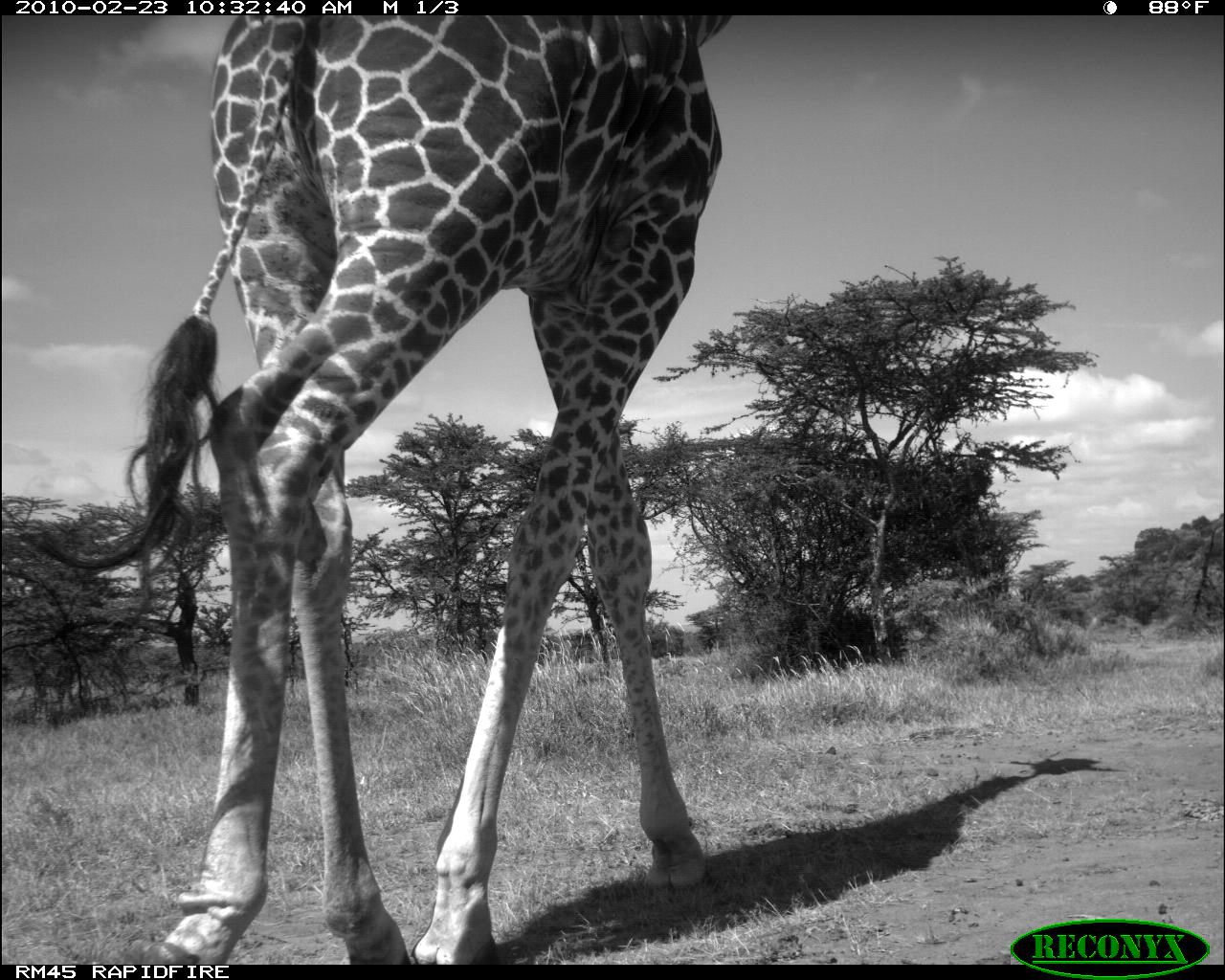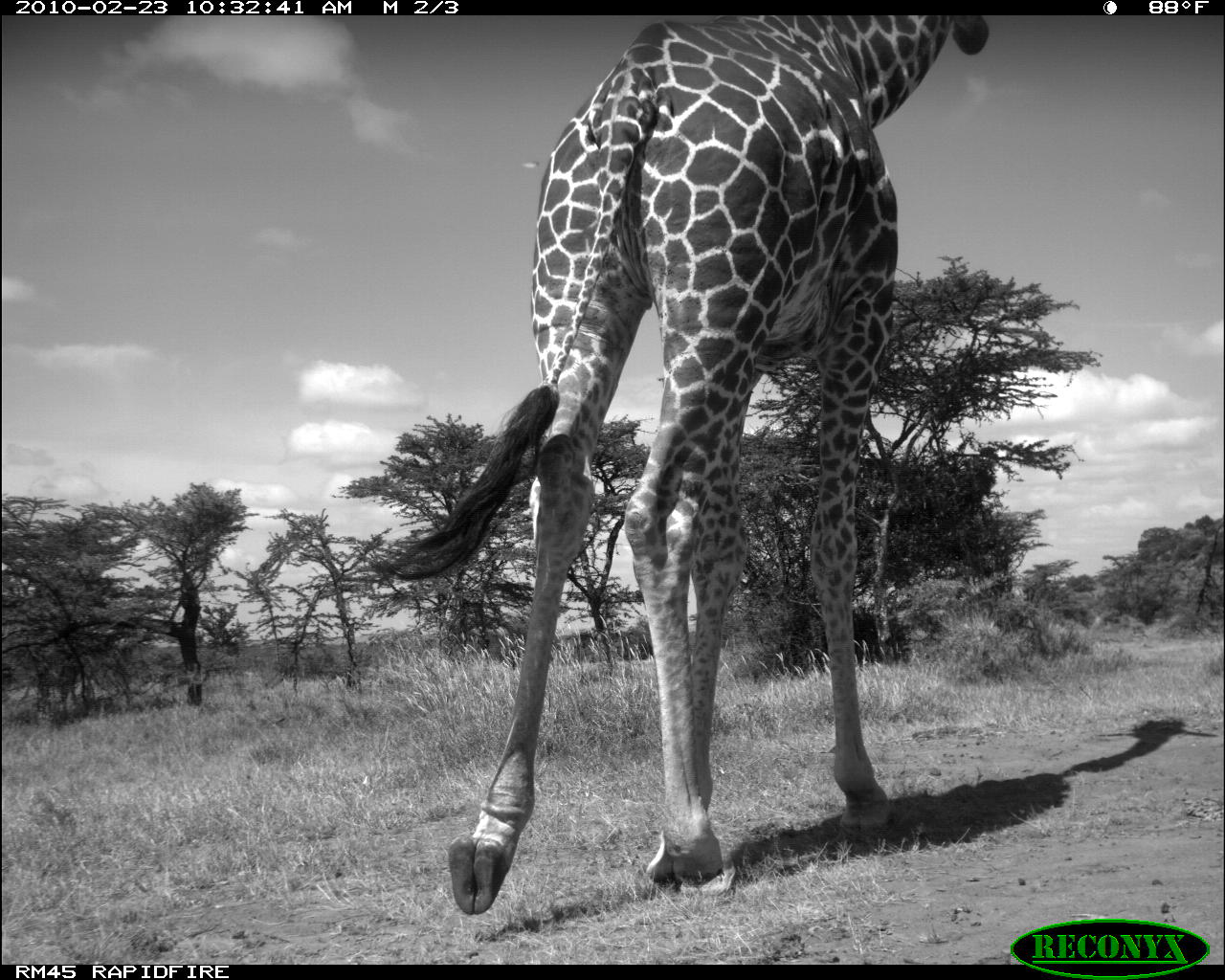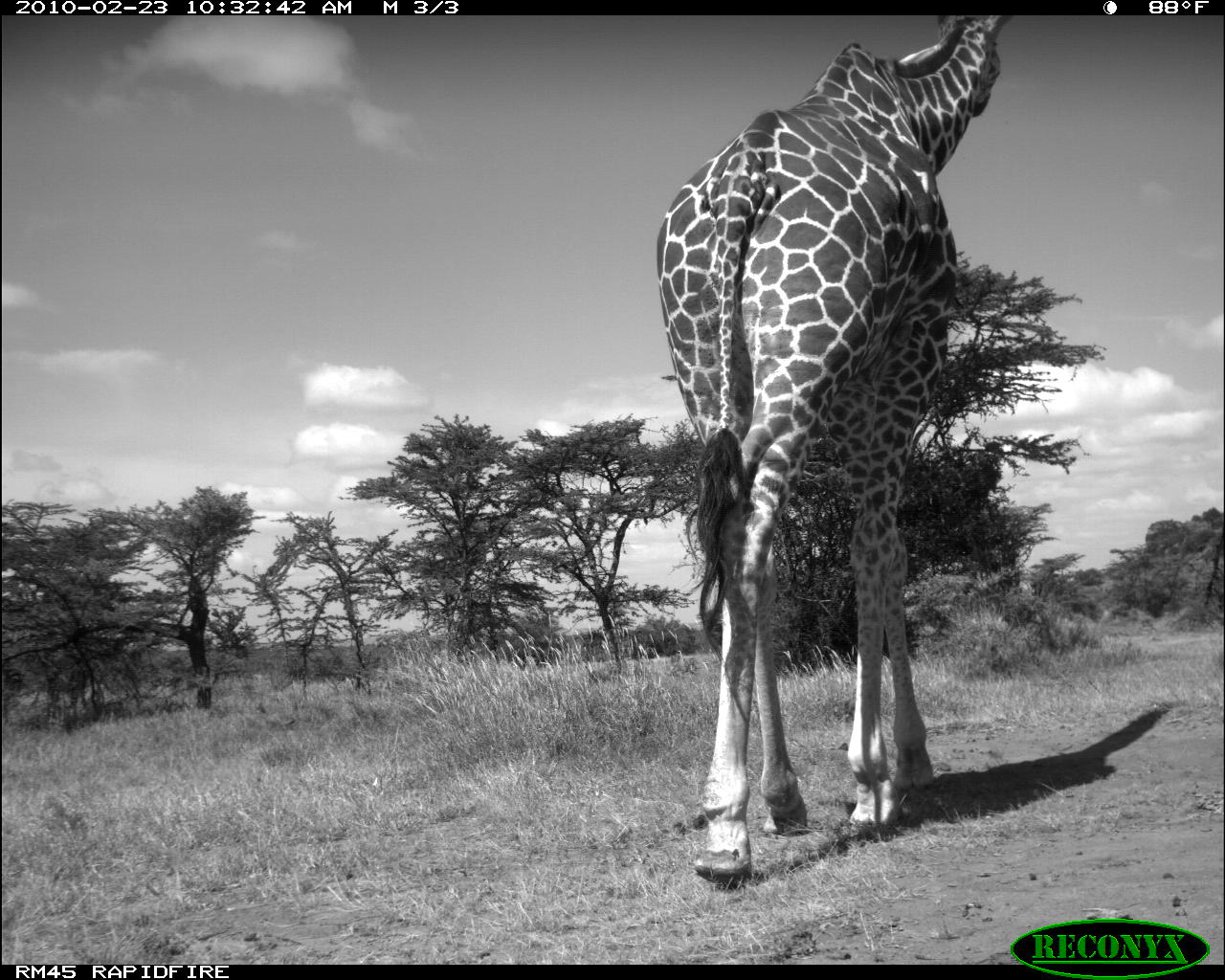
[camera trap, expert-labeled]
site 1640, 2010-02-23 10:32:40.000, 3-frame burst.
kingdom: Animalia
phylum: Chordata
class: Mammalia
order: Artiodactyla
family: Giraffidae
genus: Giraffa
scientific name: Giraffa camelopardalis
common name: giraffe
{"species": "Giraffa camelopardalis (giraffe)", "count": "1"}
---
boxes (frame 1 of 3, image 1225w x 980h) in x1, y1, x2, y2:
giraffa camelopardalis: 17, 15, 738, 969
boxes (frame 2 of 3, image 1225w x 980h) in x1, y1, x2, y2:
giraffa camelopardalis: 361, 17, 989, 912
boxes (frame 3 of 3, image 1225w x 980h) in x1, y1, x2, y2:
giraffa camelopardalis: 652, 11, 1012, 889